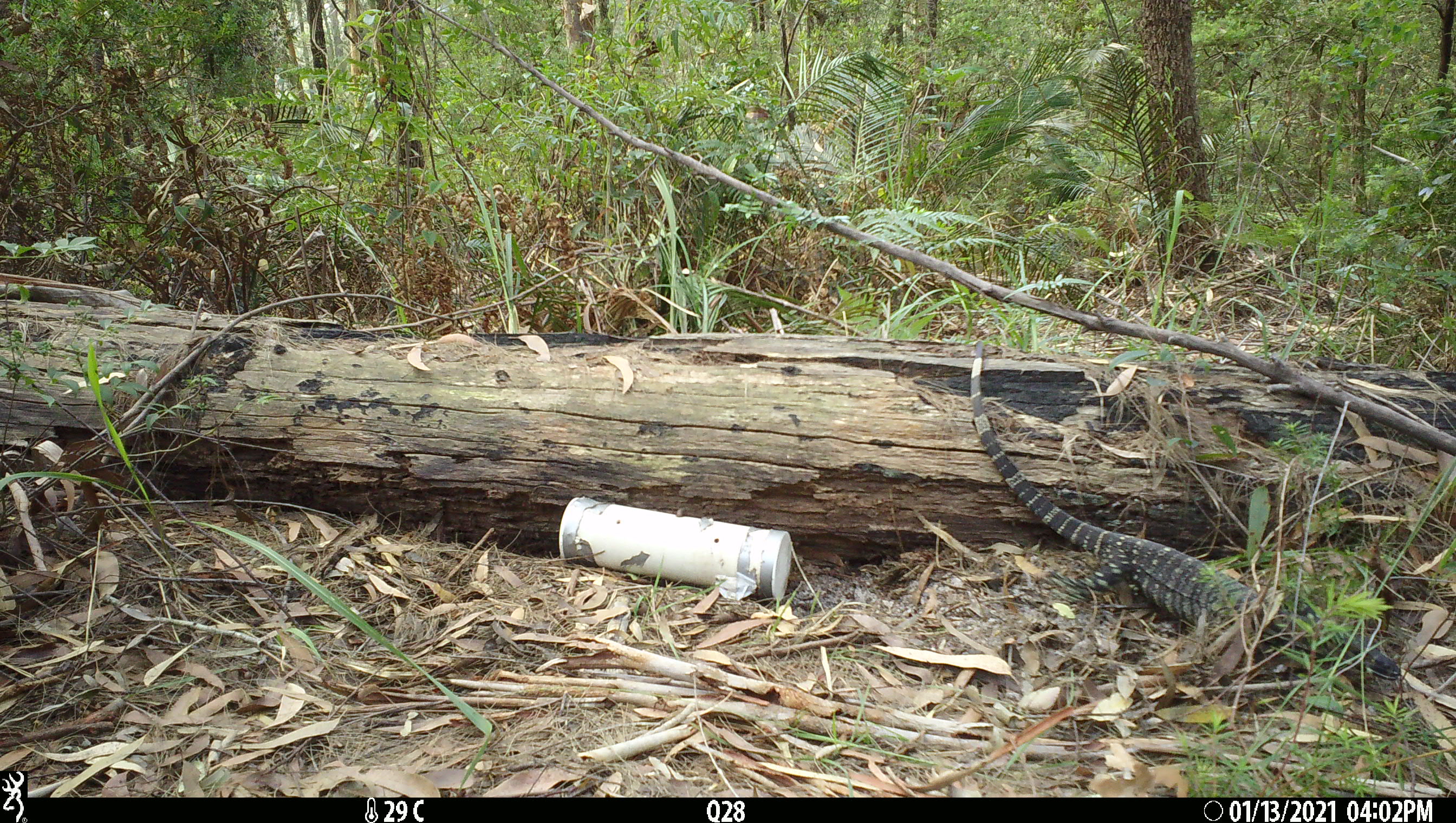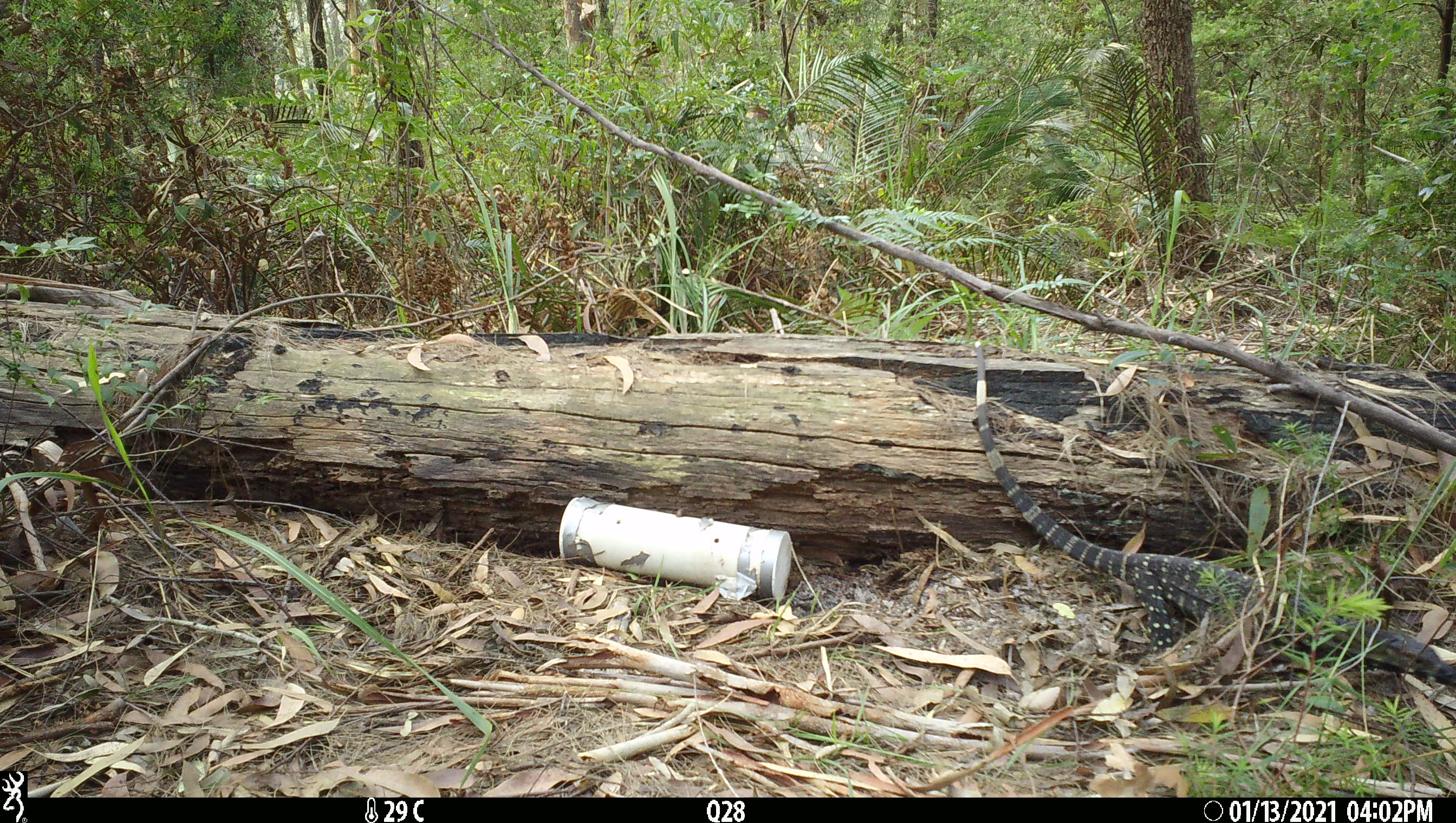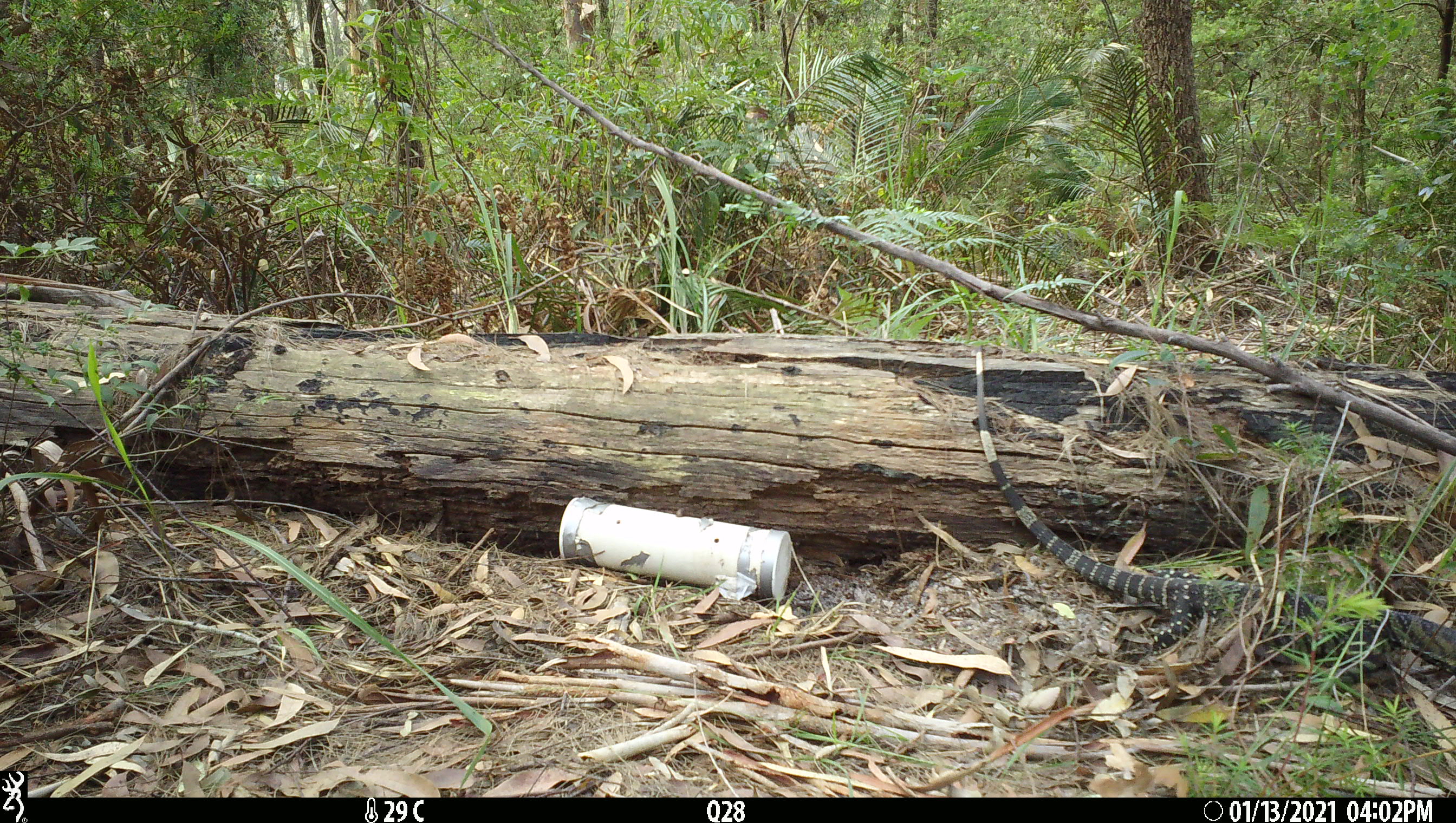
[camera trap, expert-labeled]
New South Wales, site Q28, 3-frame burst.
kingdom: Animalia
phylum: Chordata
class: Reptilia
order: Squamata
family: Varanidae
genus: Varanus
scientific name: Varanus varius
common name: lace monitor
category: goanna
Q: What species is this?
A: Goanna (lace monitor) (Varanus varius).